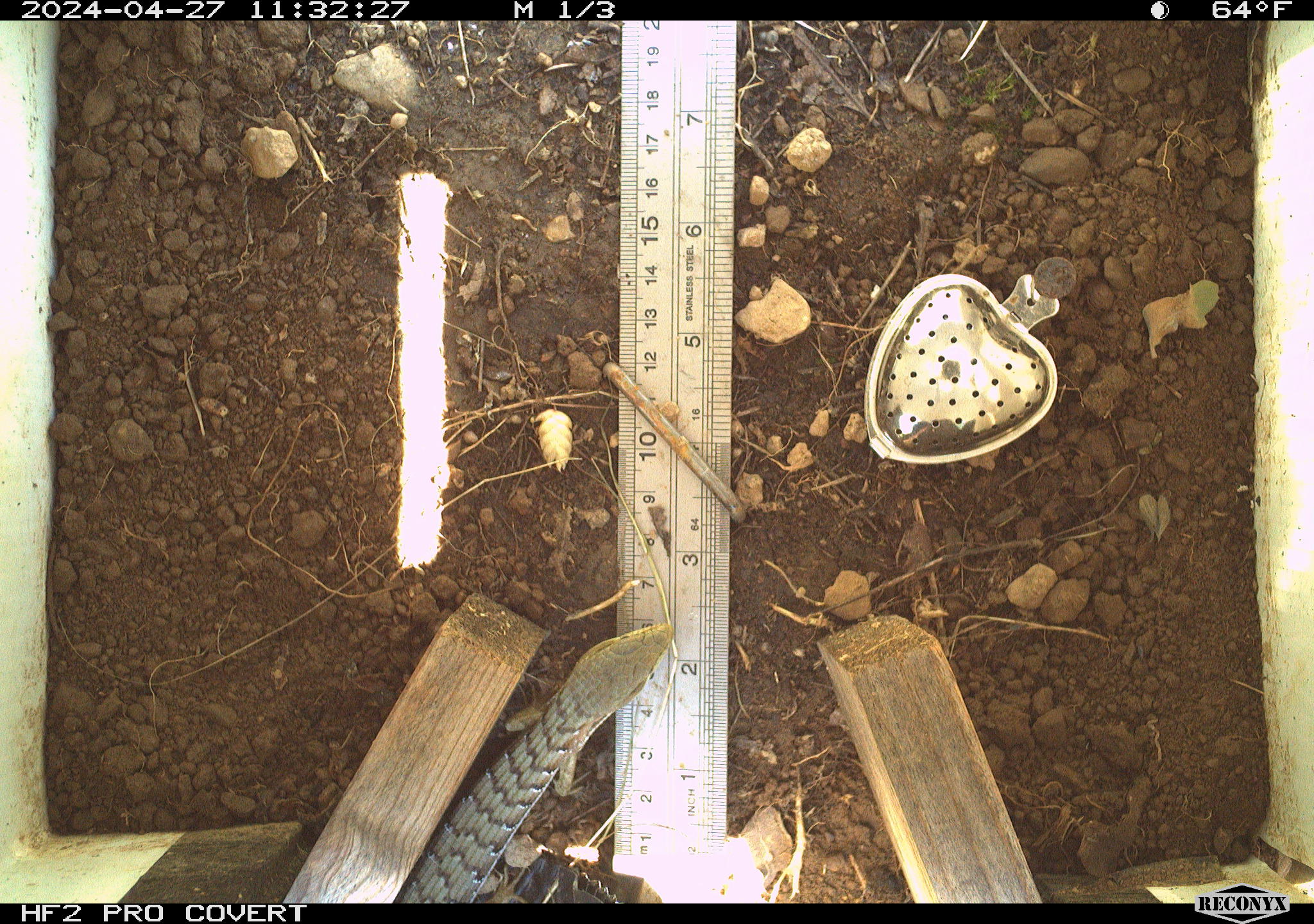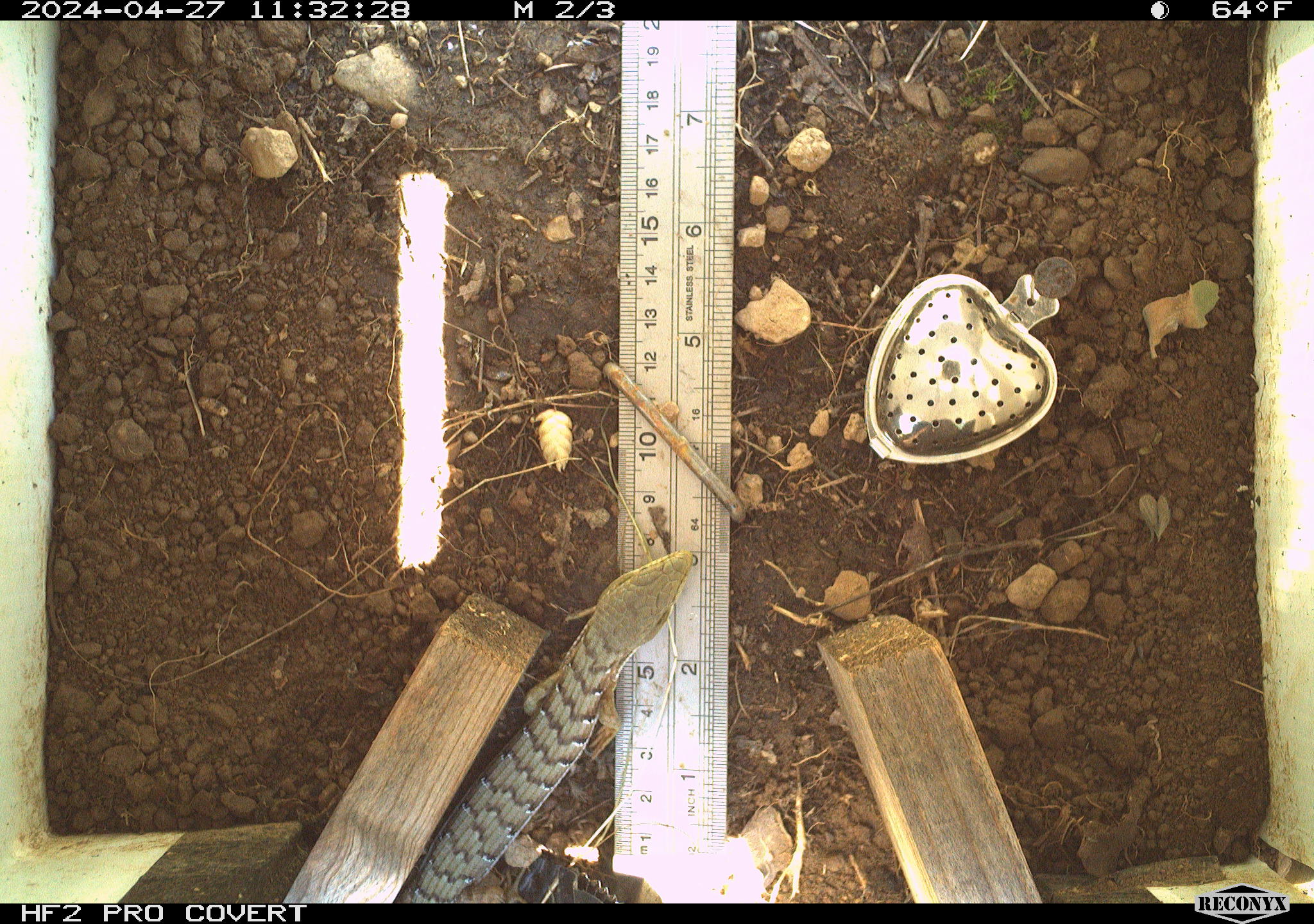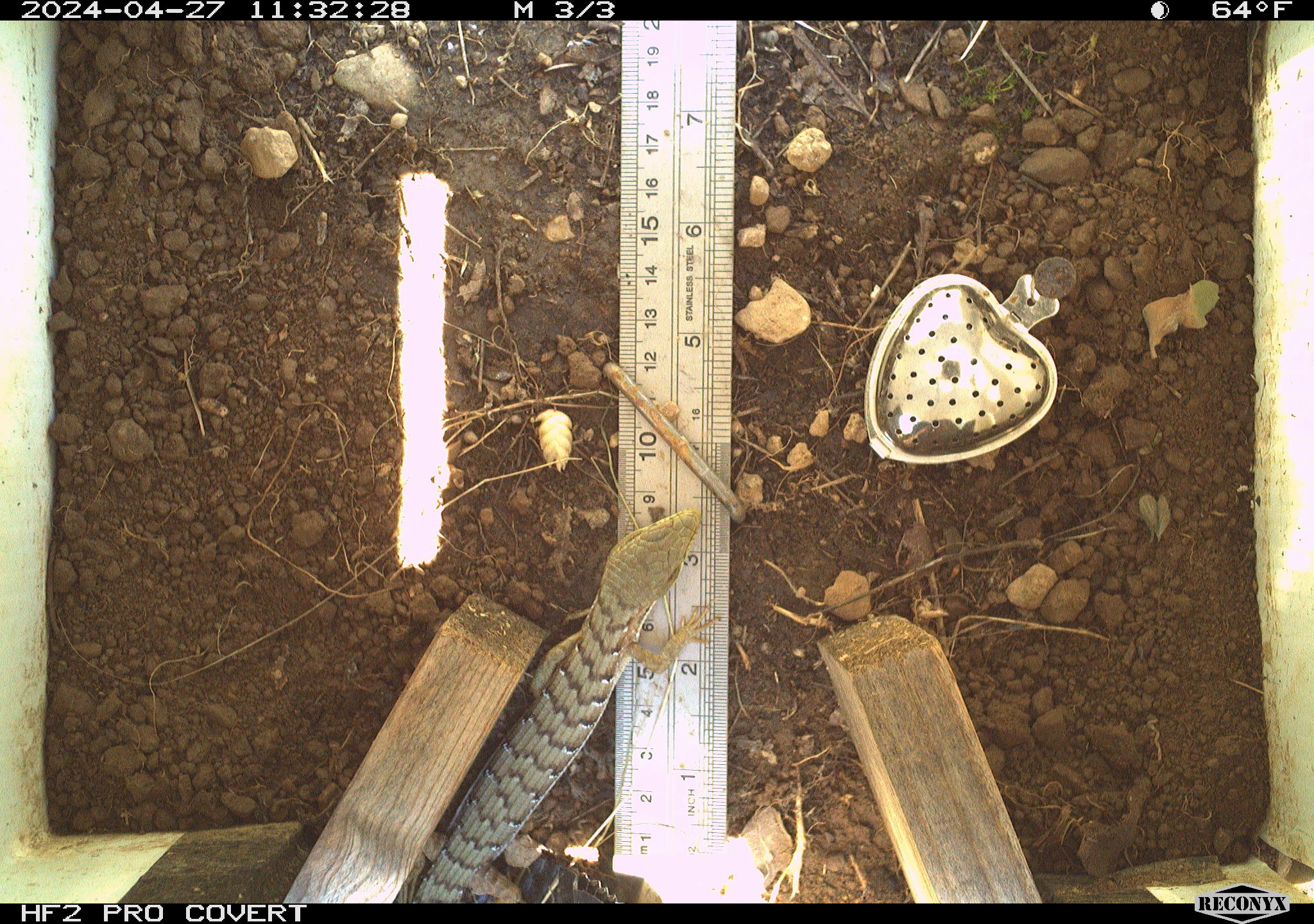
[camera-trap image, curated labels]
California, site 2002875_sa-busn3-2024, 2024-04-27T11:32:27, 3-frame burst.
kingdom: Animalia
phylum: Chordata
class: Reptilia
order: Squamata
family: Anguidae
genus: Elgaria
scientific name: Elgaria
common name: alligator lizards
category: elgaria species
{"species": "elgaria species (alligator lizards) (Elgaria)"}